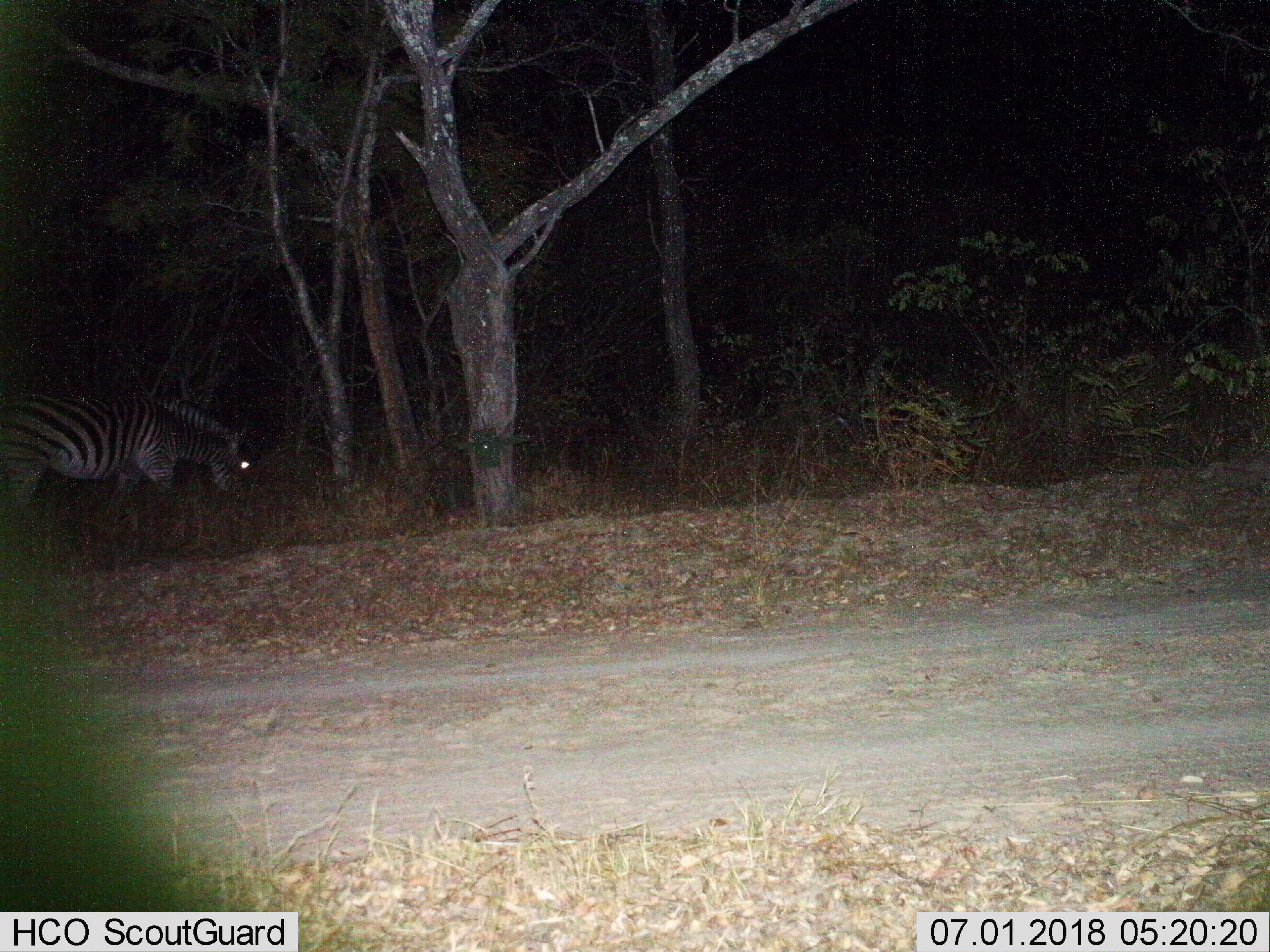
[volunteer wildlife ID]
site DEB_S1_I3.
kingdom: Animalia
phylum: Chordata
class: Mammalia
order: Perissodactyla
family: Equidae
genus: Equus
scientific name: Equus quagga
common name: plains zebra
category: zebraplains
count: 1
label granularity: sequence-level